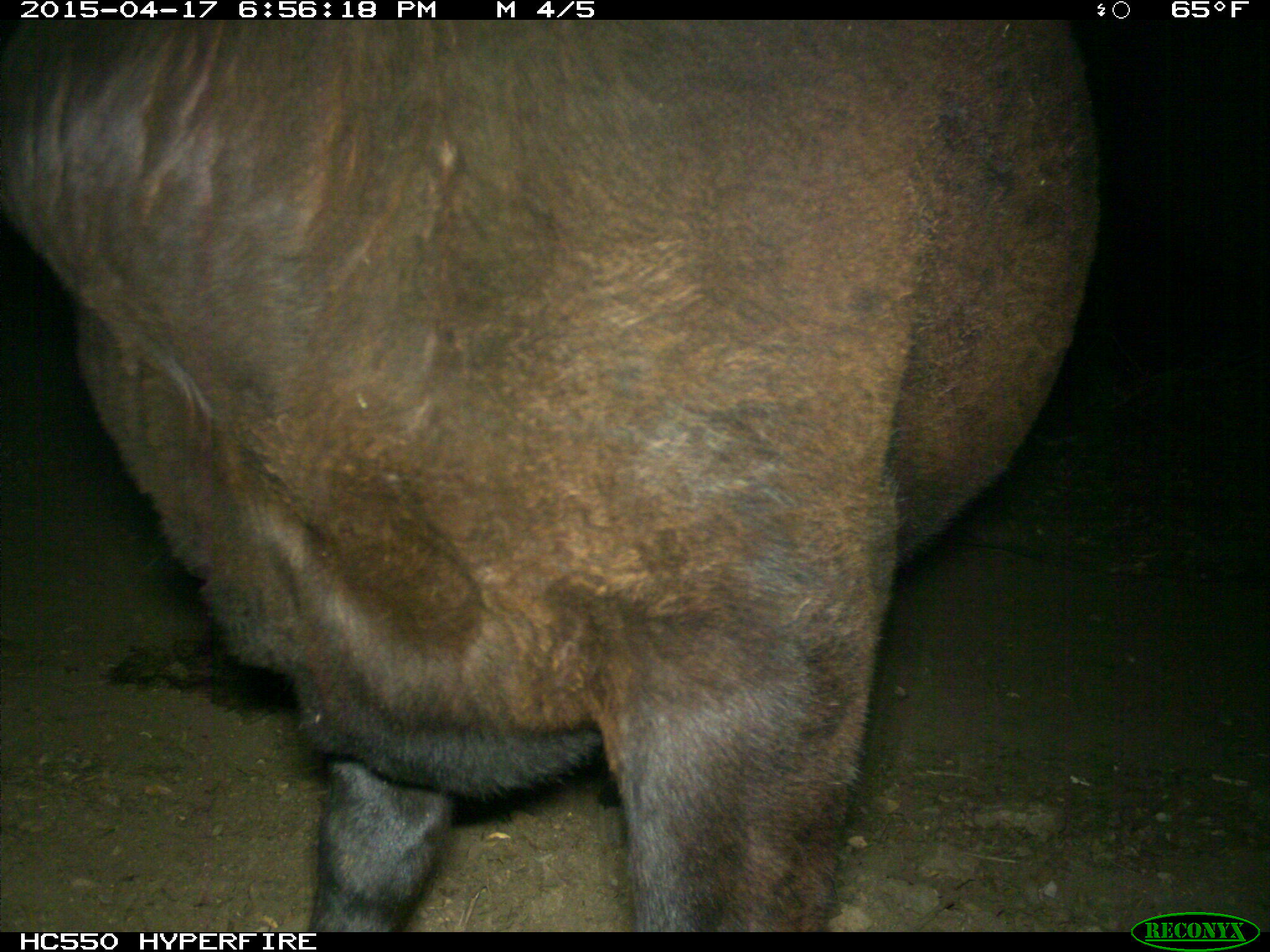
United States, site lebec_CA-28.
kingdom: Animalia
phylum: Chordata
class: Mammalia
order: Artiodactyla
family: Bovidae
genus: Bos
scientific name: Bos taurus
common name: domestic cow